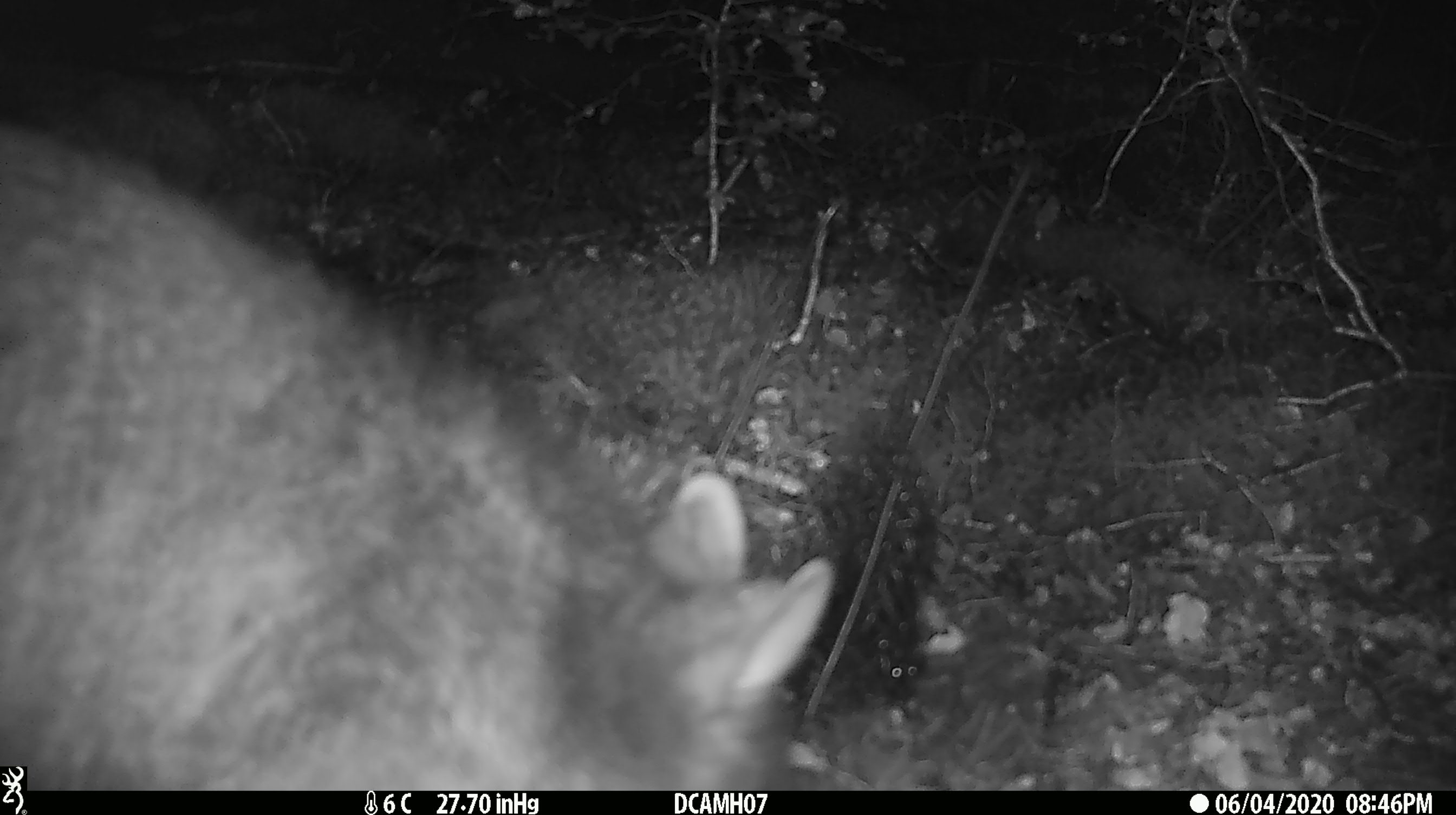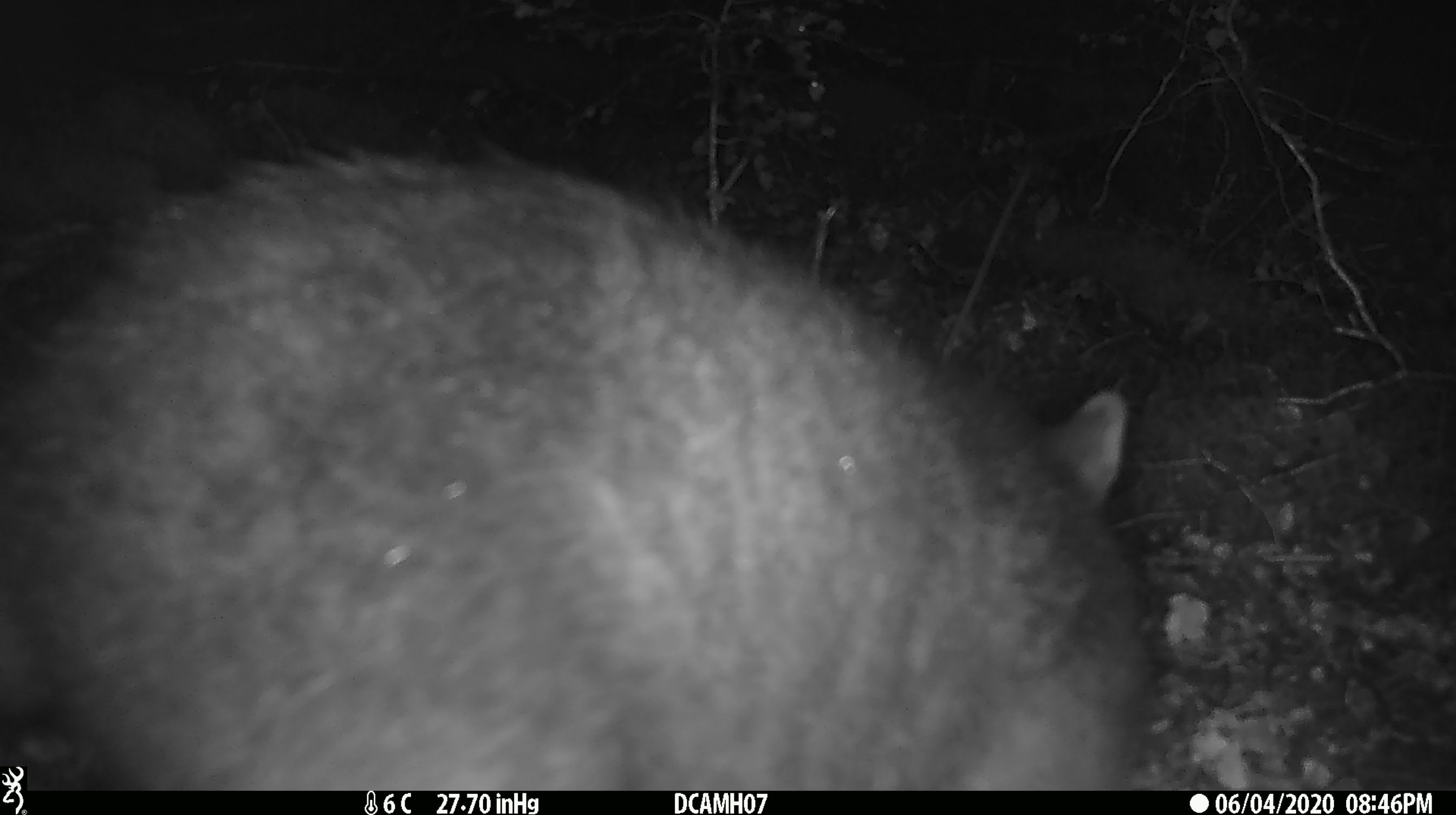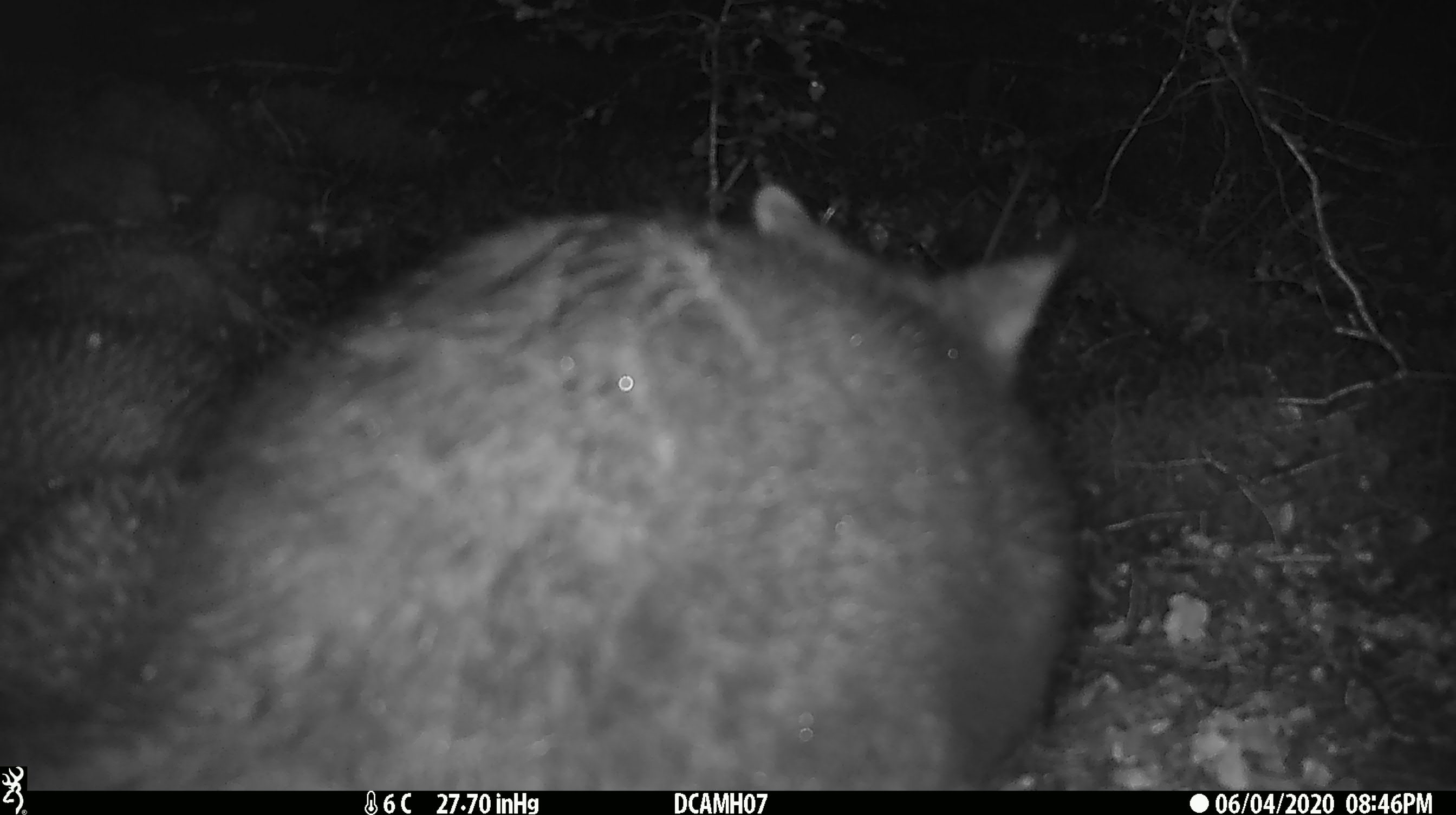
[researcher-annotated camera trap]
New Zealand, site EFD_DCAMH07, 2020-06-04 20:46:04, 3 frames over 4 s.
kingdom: Animalia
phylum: Chordata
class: Mammalia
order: Diprotodontia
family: Phalangeridae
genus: Trichosurus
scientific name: Trichosurus vulpecula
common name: common brushtail possum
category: possum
Possum (common brushtail possum) (Trichosurus vulpecula).